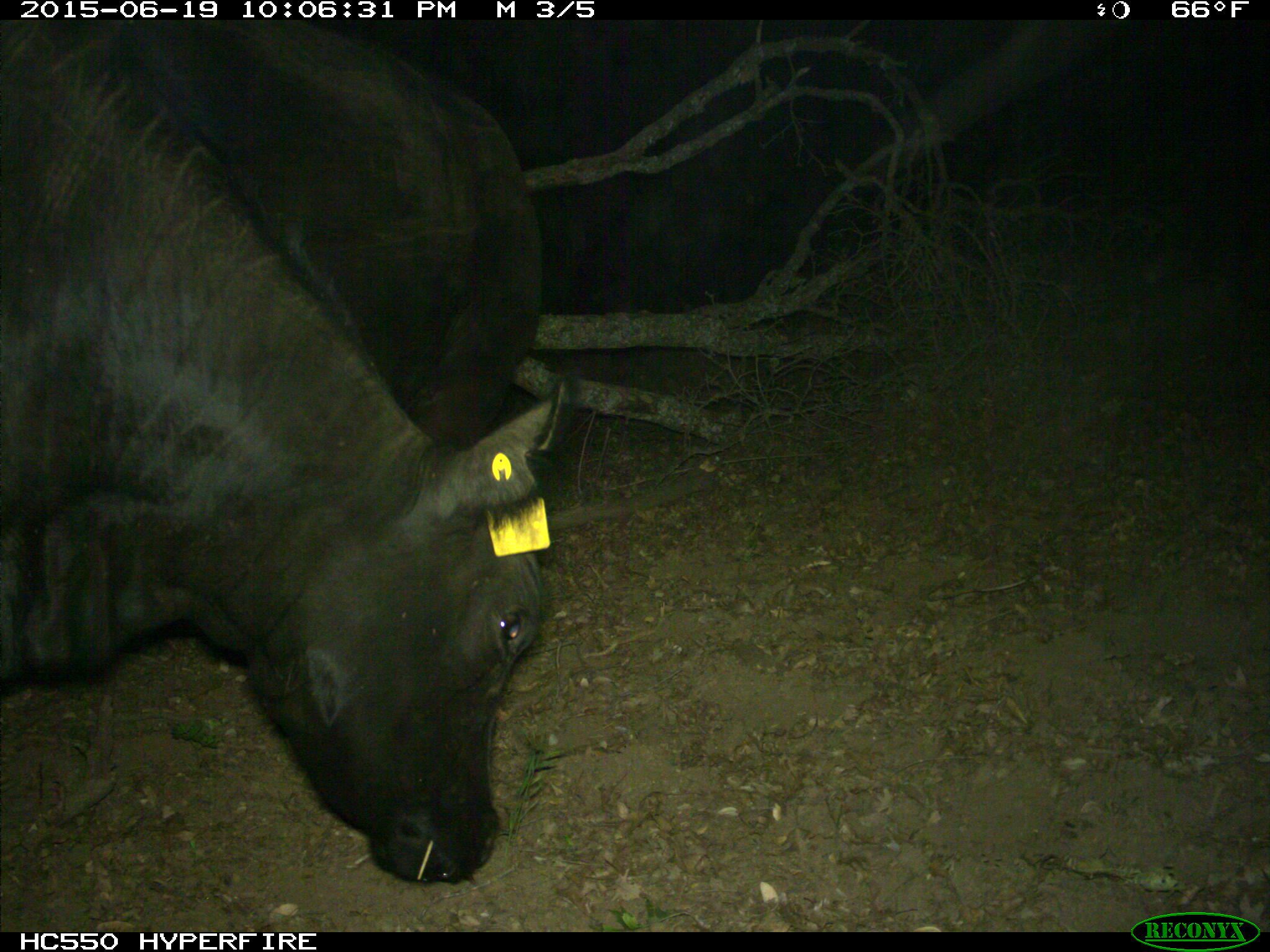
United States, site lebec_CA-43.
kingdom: Animalia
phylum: Chordata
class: Mammalia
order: Artiodactyla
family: Bovidae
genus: Bos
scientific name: Bos taurus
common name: domestic cow